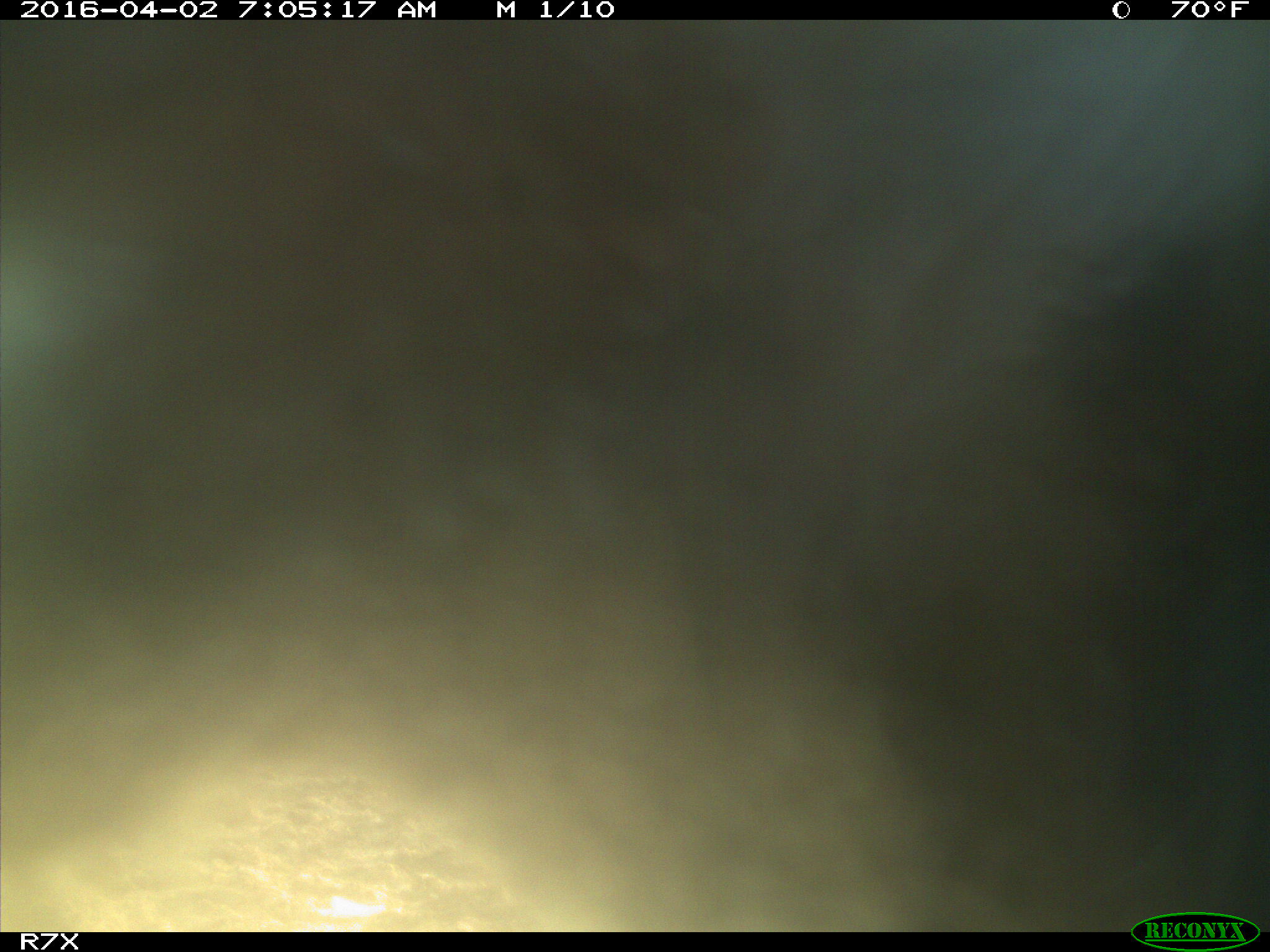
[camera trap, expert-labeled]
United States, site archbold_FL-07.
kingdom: Animalia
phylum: Chordata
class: Mammalia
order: Artiodactyla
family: Bovidae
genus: Bos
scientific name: Bos taurus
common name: domestic cow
Bos taurus (domestic cow).